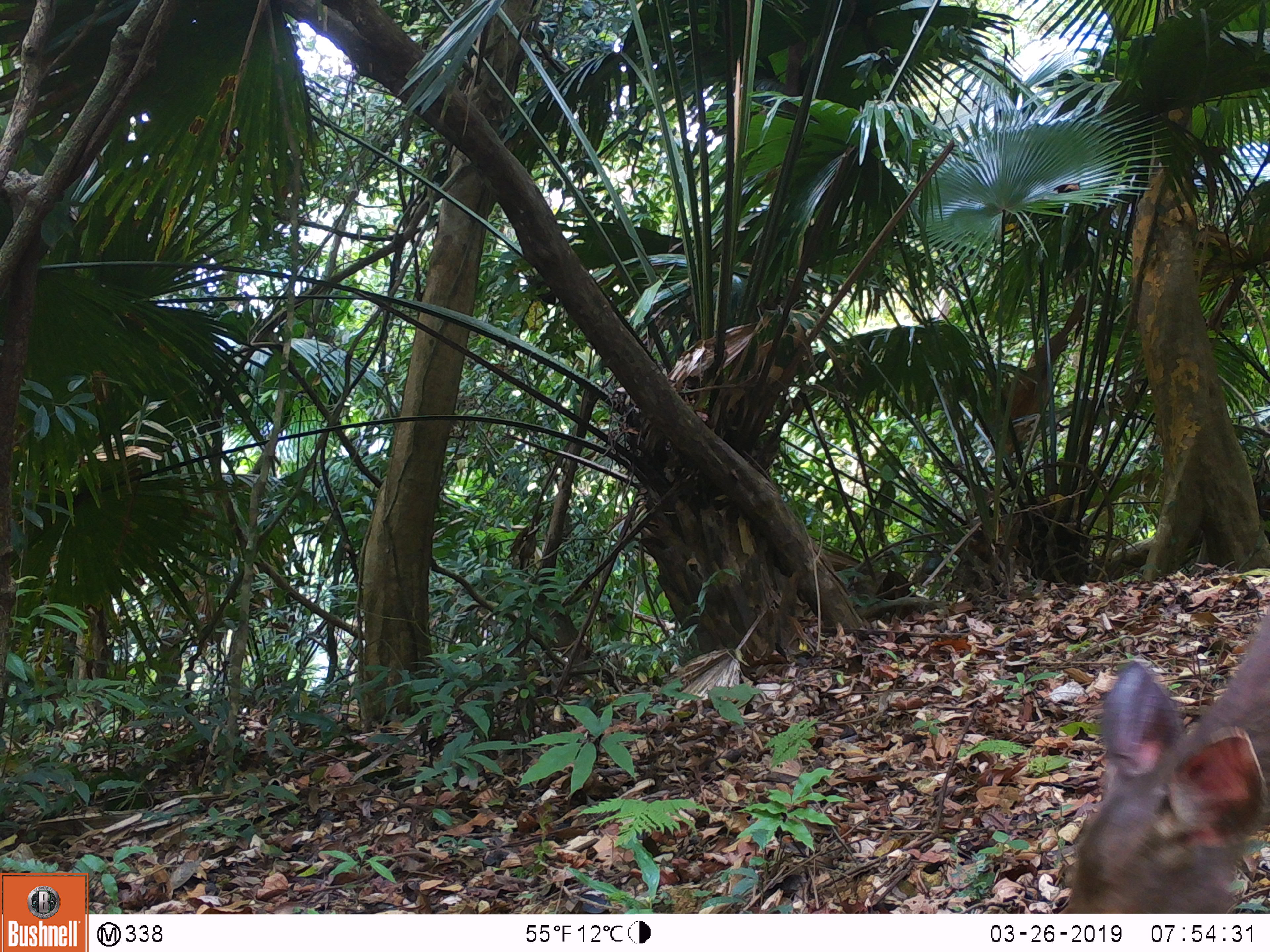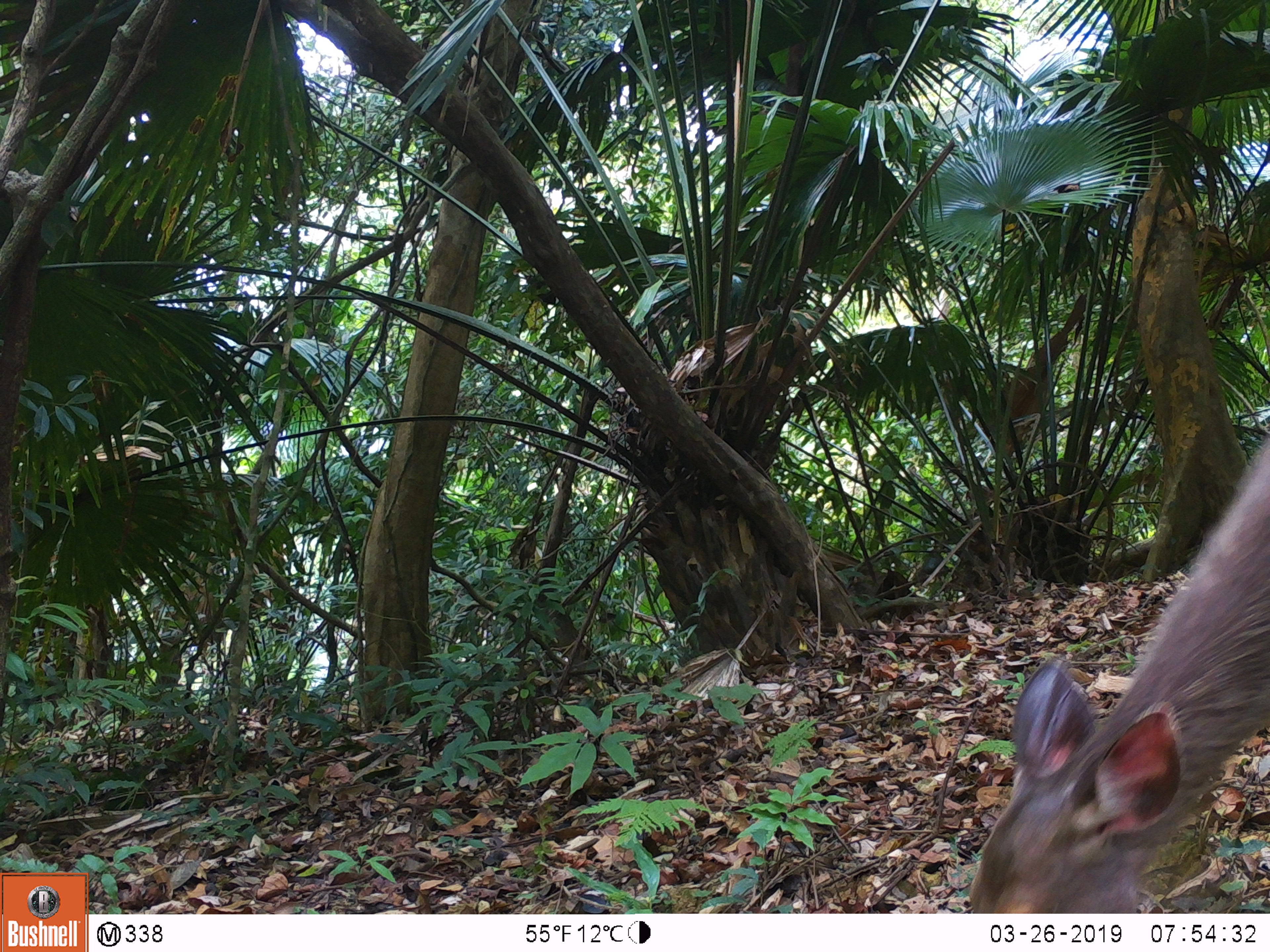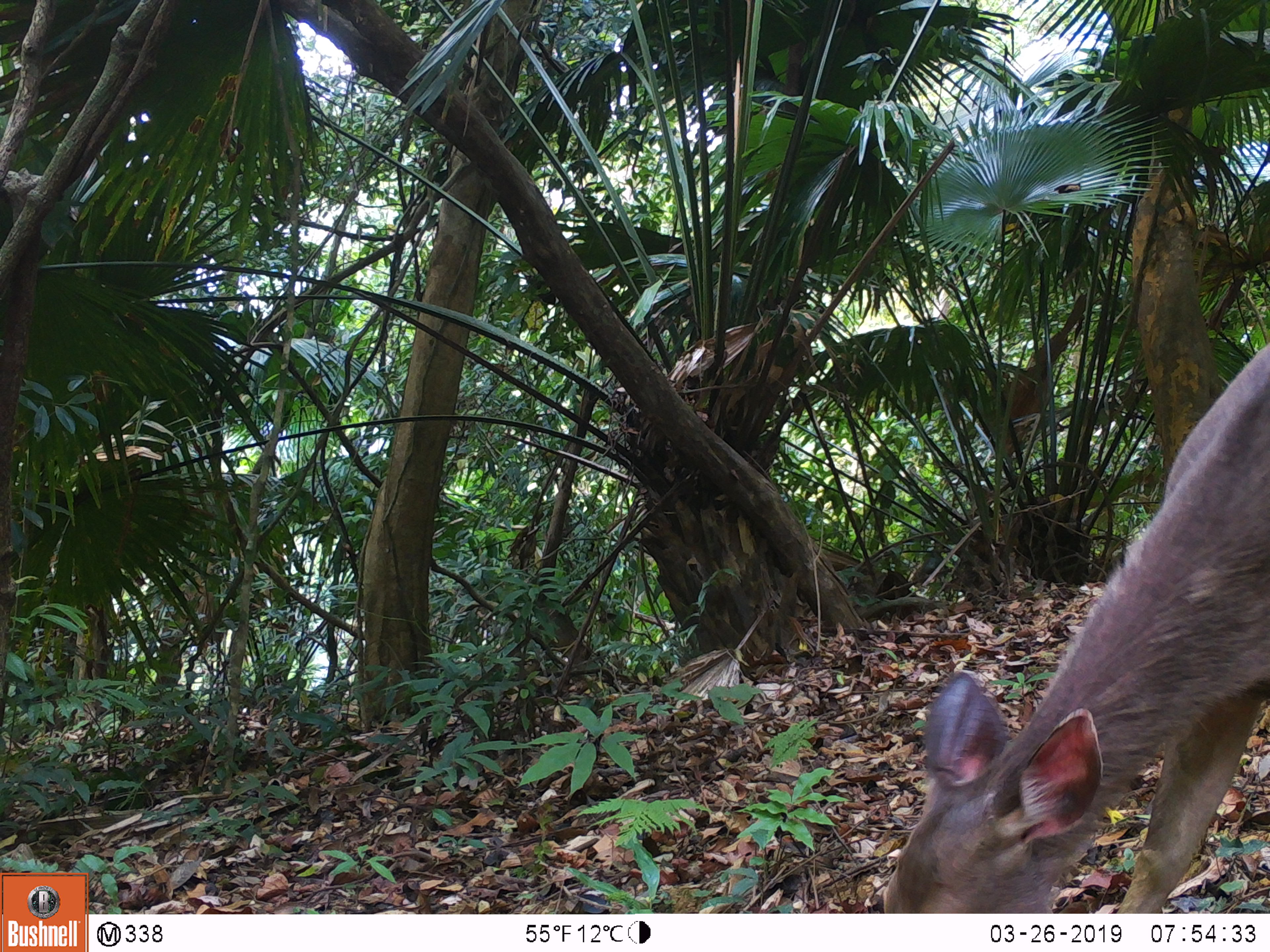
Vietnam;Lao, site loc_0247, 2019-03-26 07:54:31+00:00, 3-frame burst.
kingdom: Animalia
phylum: Chordata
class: Mammalia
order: Artiodactyla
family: Cervidae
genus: Rusa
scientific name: Rusa unicolor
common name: sambar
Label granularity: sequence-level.